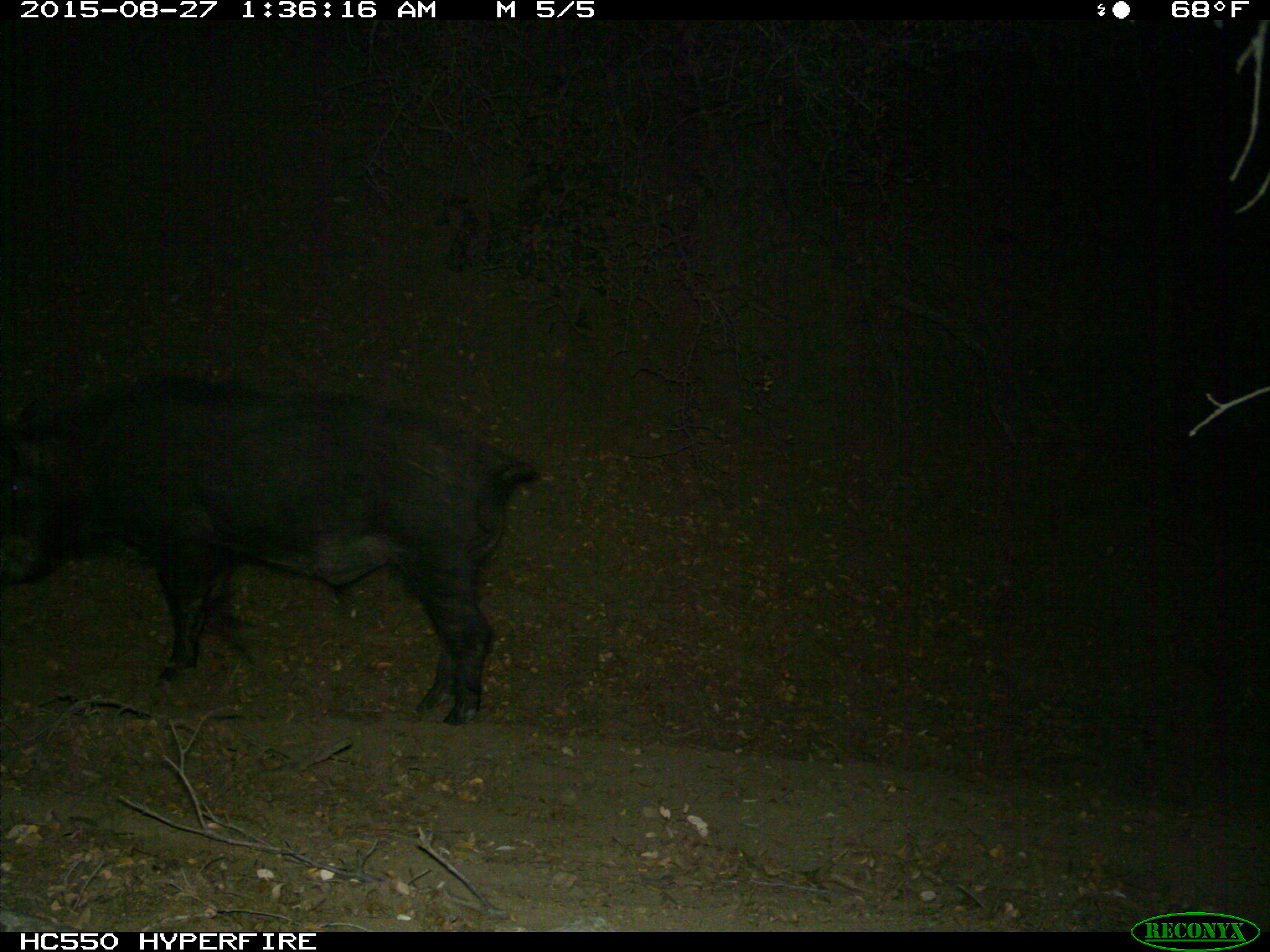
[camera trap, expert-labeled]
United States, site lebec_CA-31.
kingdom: Animalia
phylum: Chordata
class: Mammalia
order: Artiodactyla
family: Suidae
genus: Sus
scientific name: Sus scrofa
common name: wild boar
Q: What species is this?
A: Sus scrofa (wild boar).